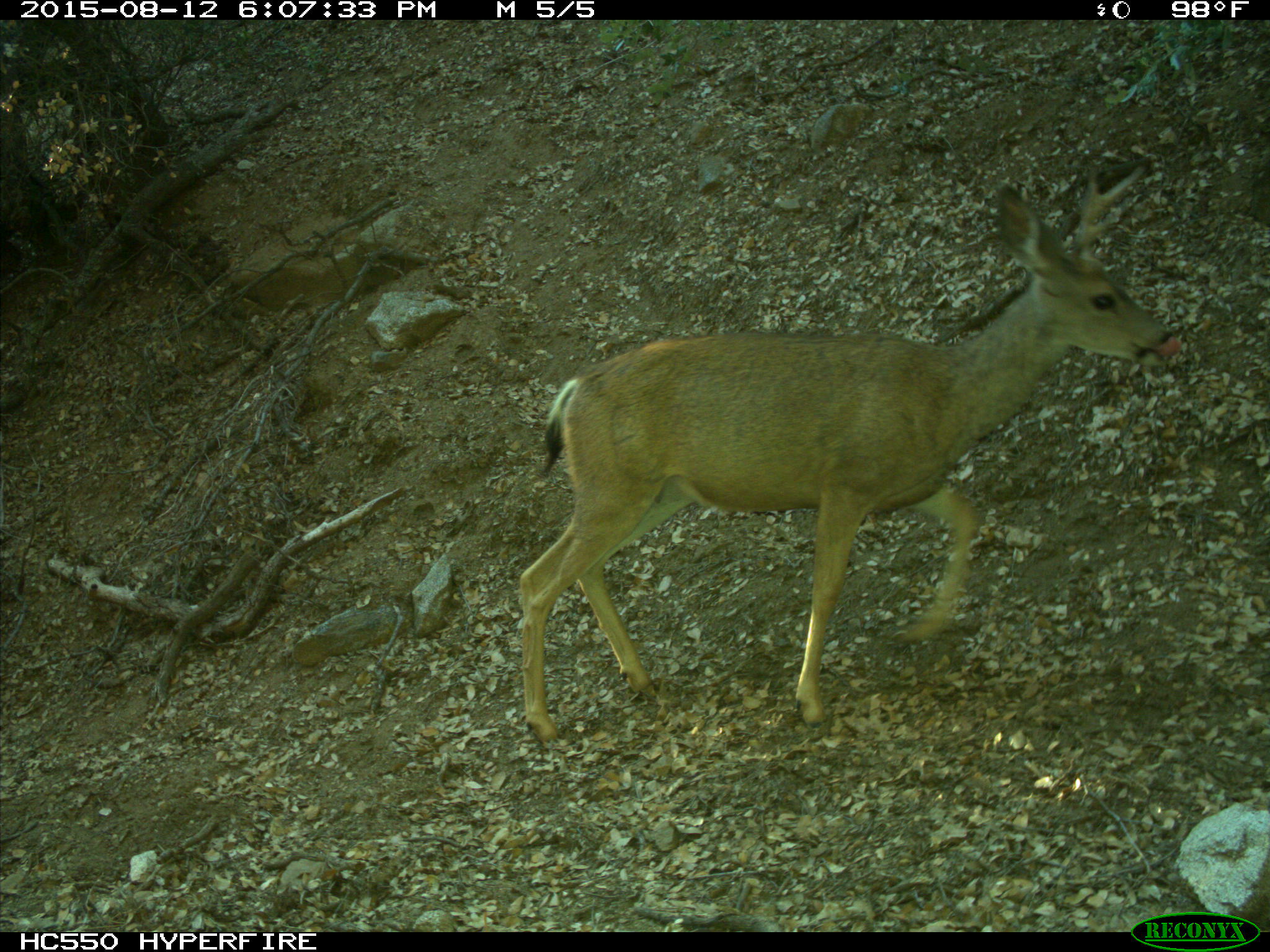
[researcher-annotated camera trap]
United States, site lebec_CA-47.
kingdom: Animalia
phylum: Chordata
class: Mammalia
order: Artiodactyla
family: Cervidae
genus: Odocoileus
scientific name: Odocoileus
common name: deer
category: unidentified deer